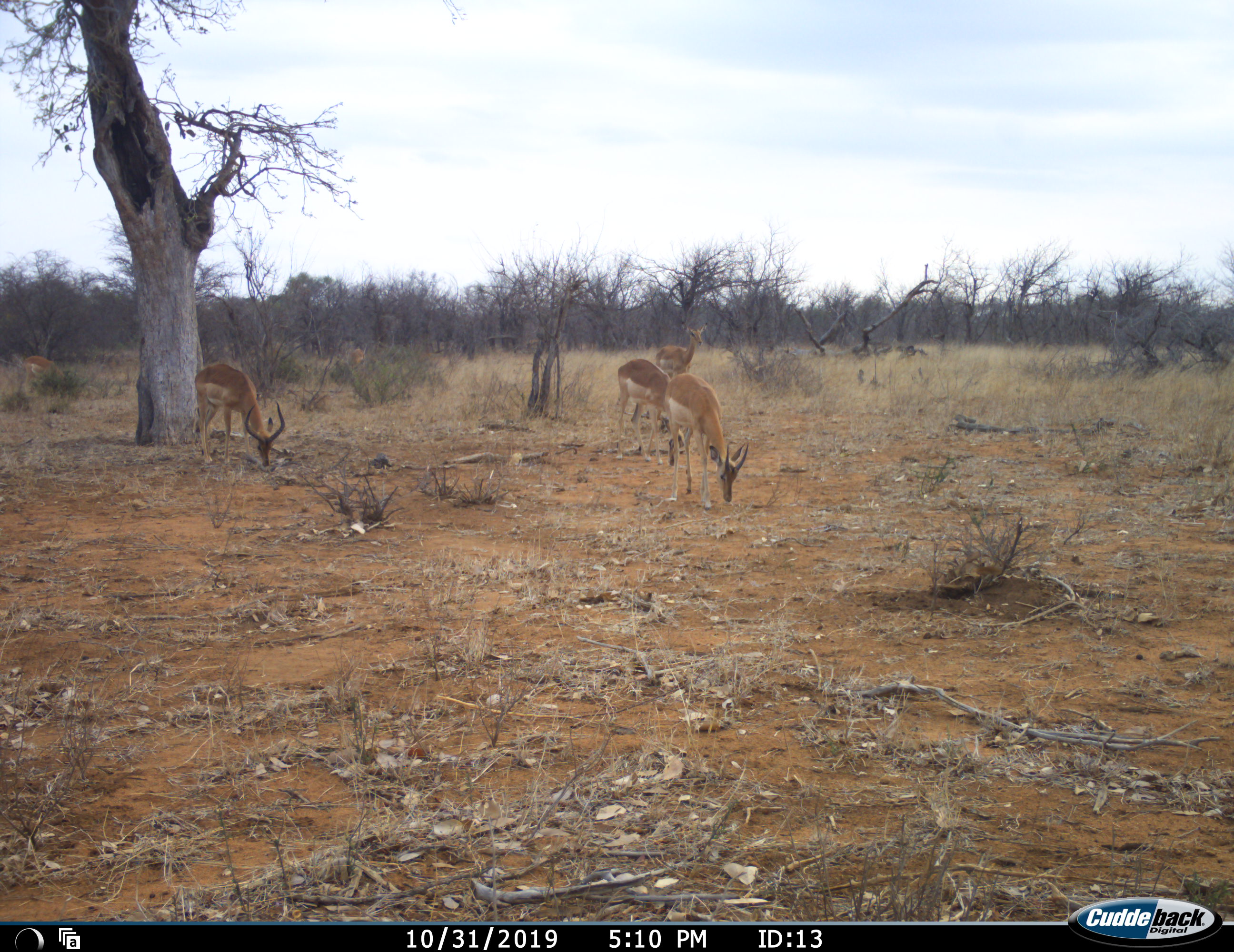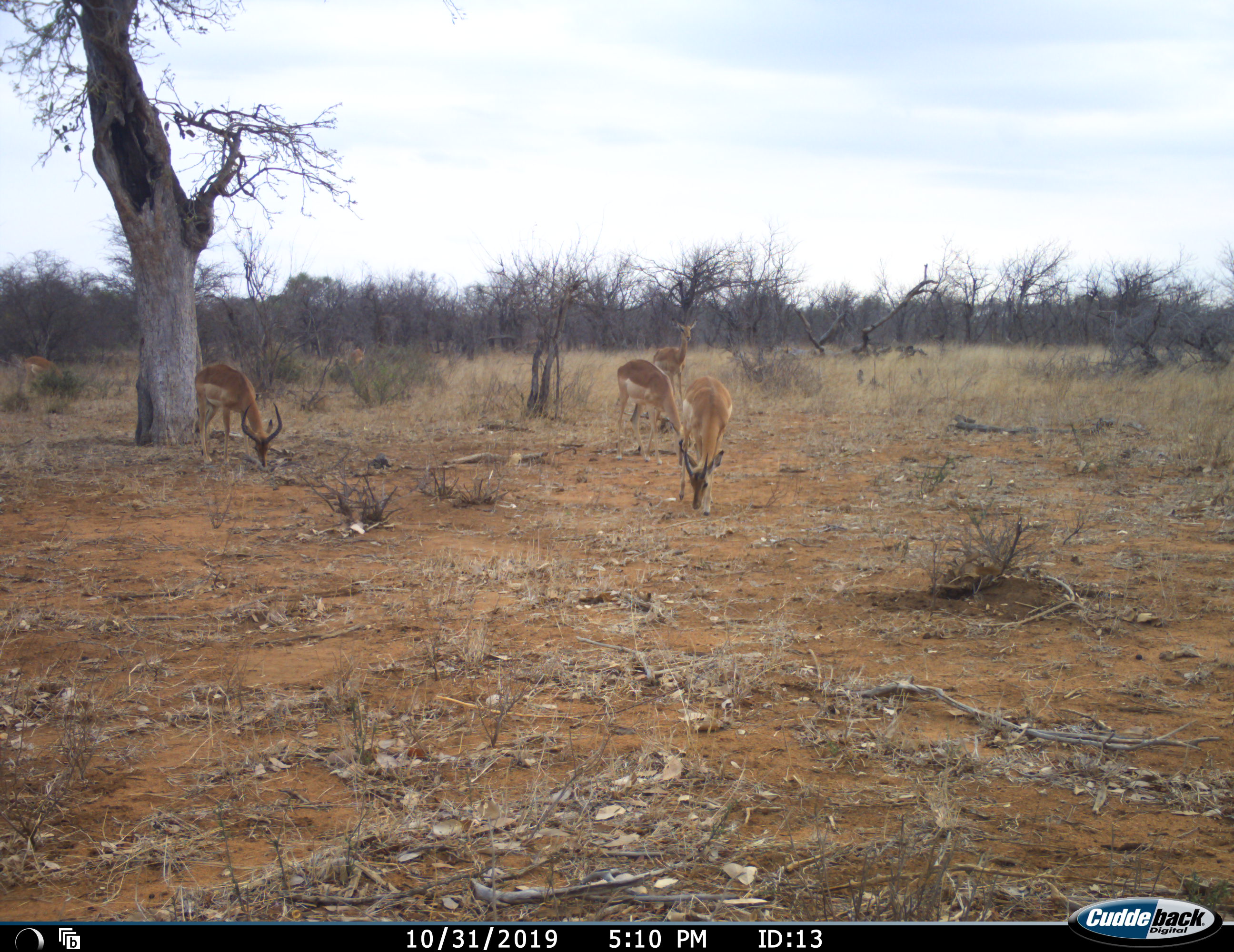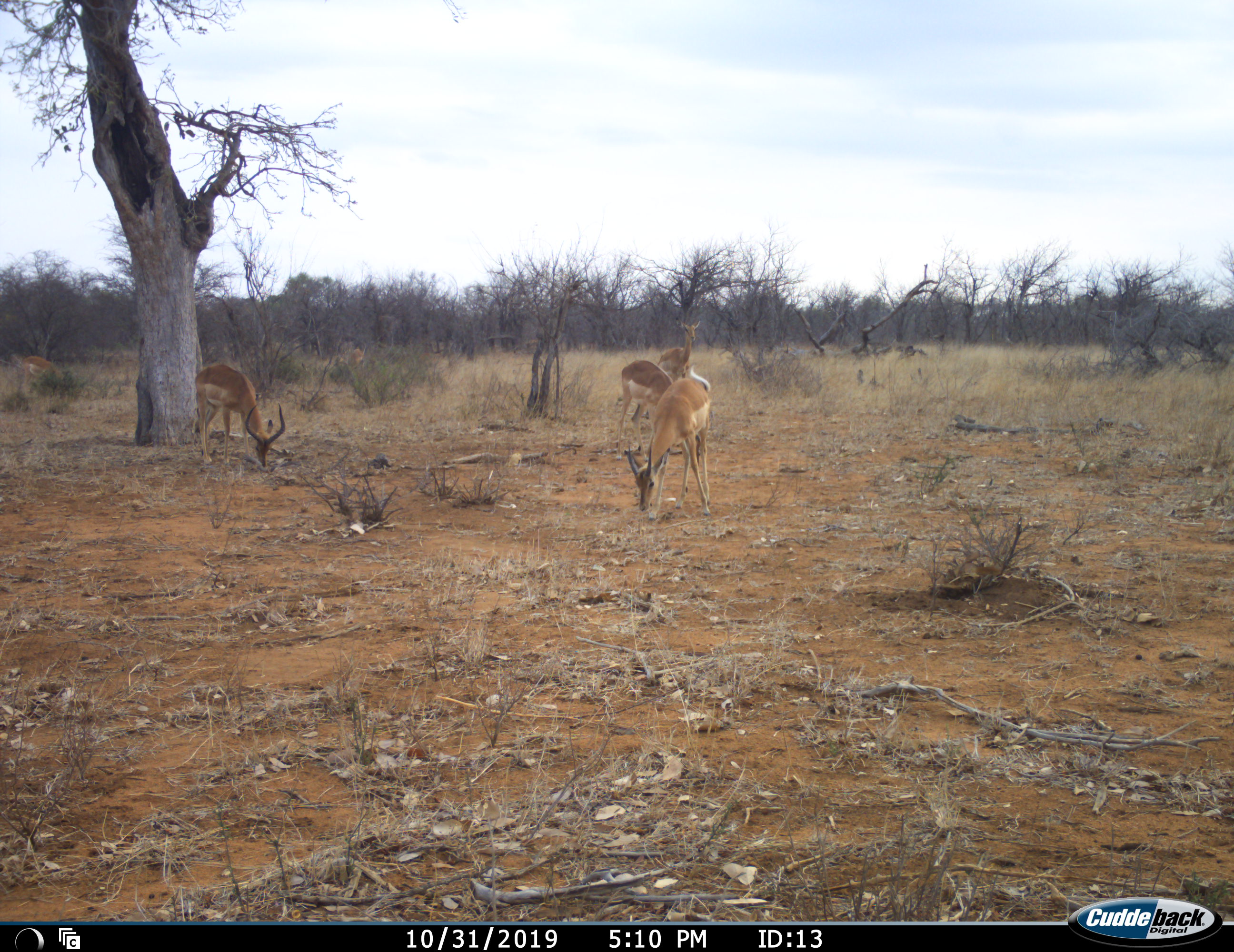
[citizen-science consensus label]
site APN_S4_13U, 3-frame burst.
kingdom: Animalia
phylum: Chordata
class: Mammalia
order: Artiodactyla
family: Bovidae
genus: Aepyceros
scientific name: Aepyceros melampus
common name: impala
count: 4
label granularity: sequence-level